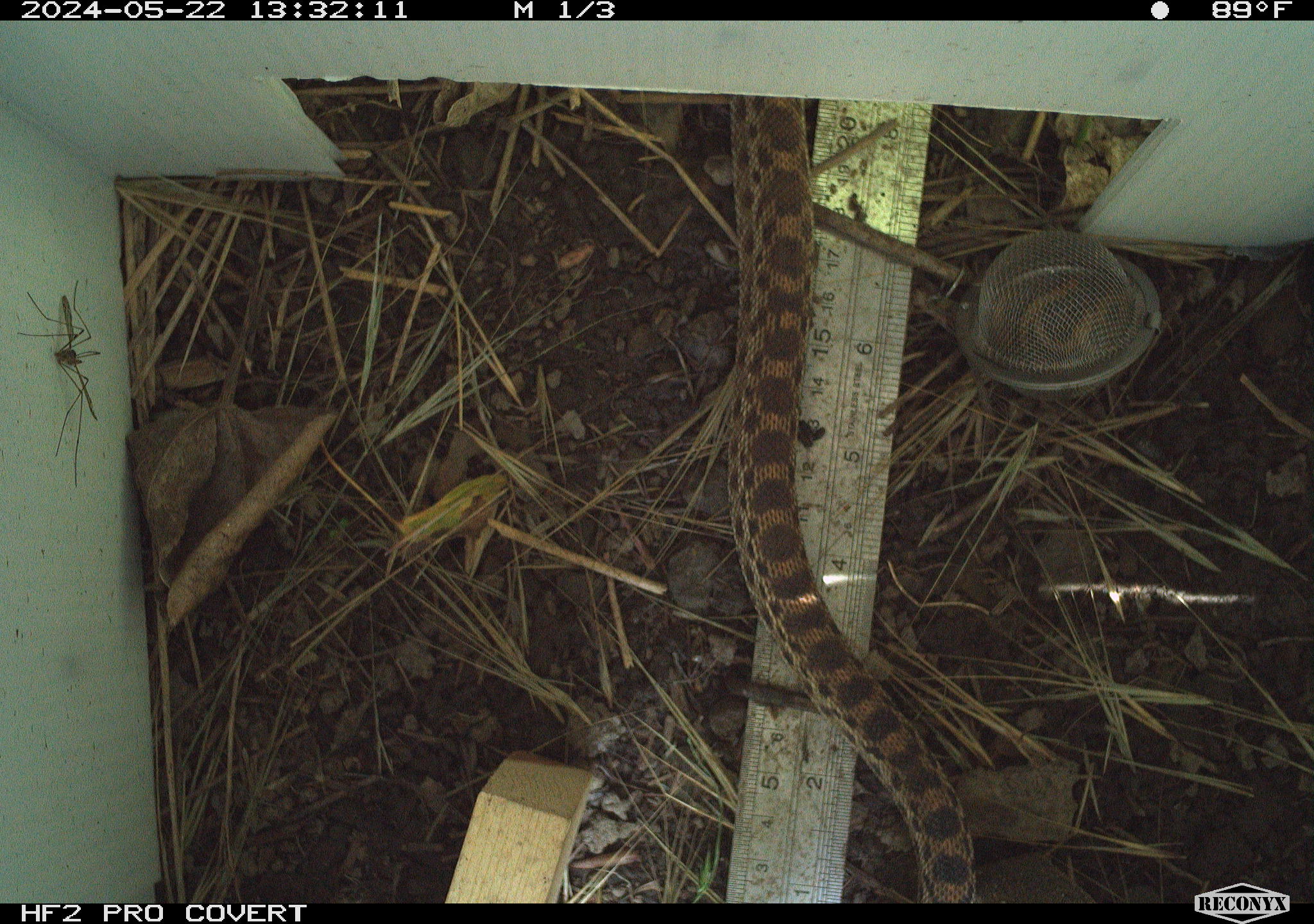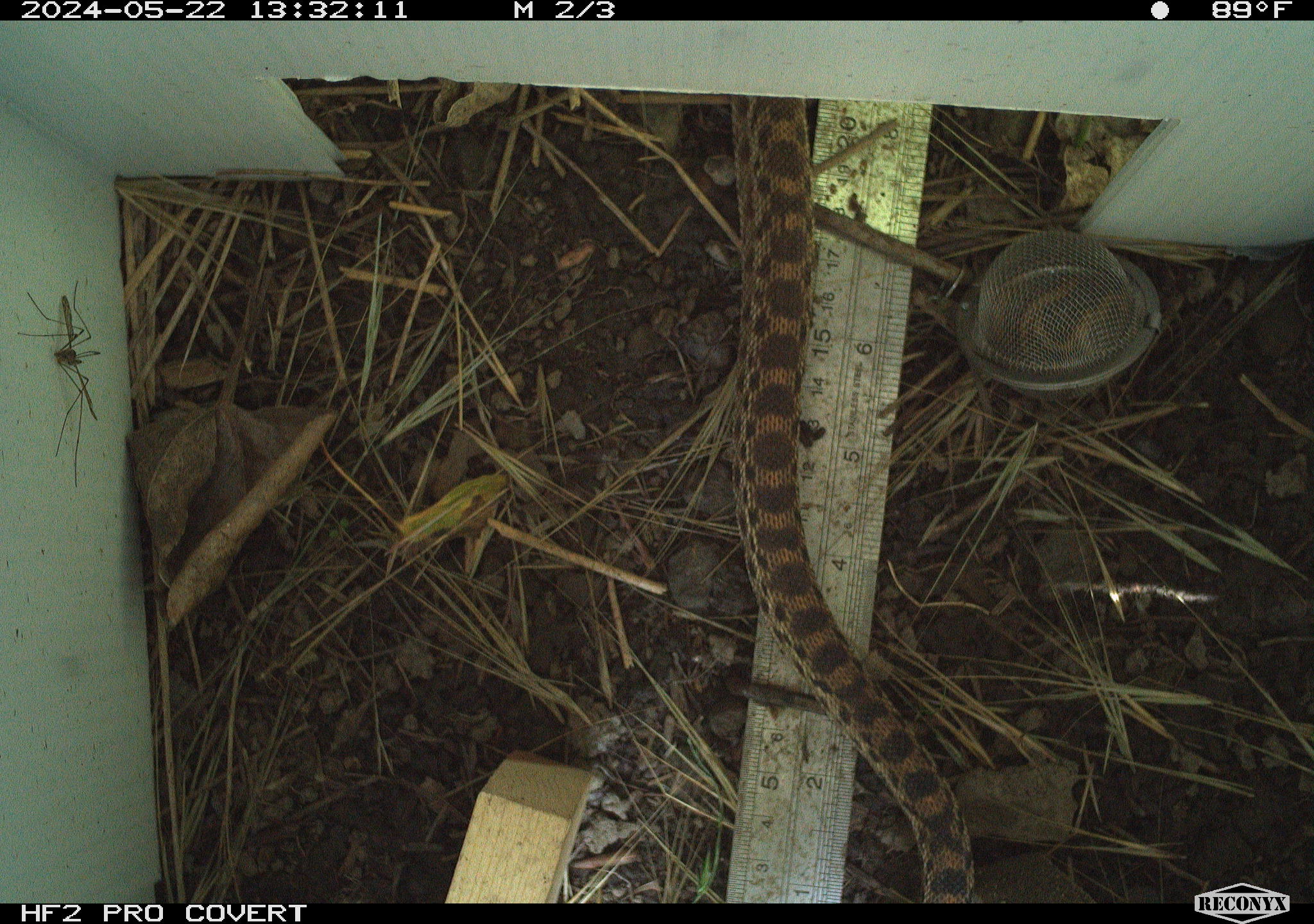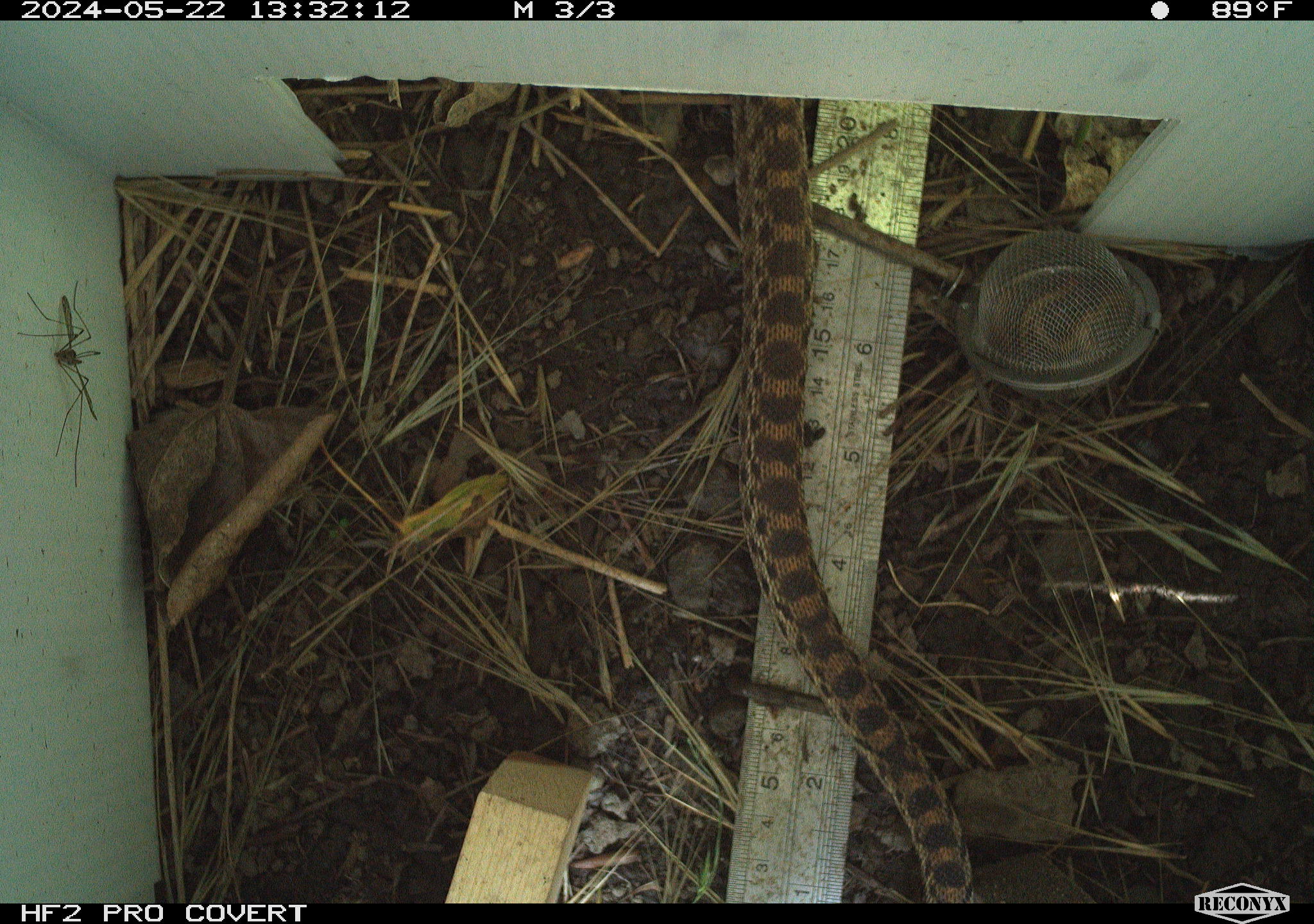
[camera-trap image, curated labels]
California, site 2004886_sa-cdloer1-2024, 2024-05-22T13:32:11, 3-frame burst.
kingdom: Animalia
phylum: Chordata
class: Reptilia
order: Squamata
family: Colubridae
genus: Pituophis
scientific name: Pituophis catenifer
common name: gophersnake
Gophersnake (Pituophis catenifer).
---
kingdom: Animalia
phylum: Arthropoda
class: Insecta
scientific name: Insecta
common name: insect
Insect (Insecta).